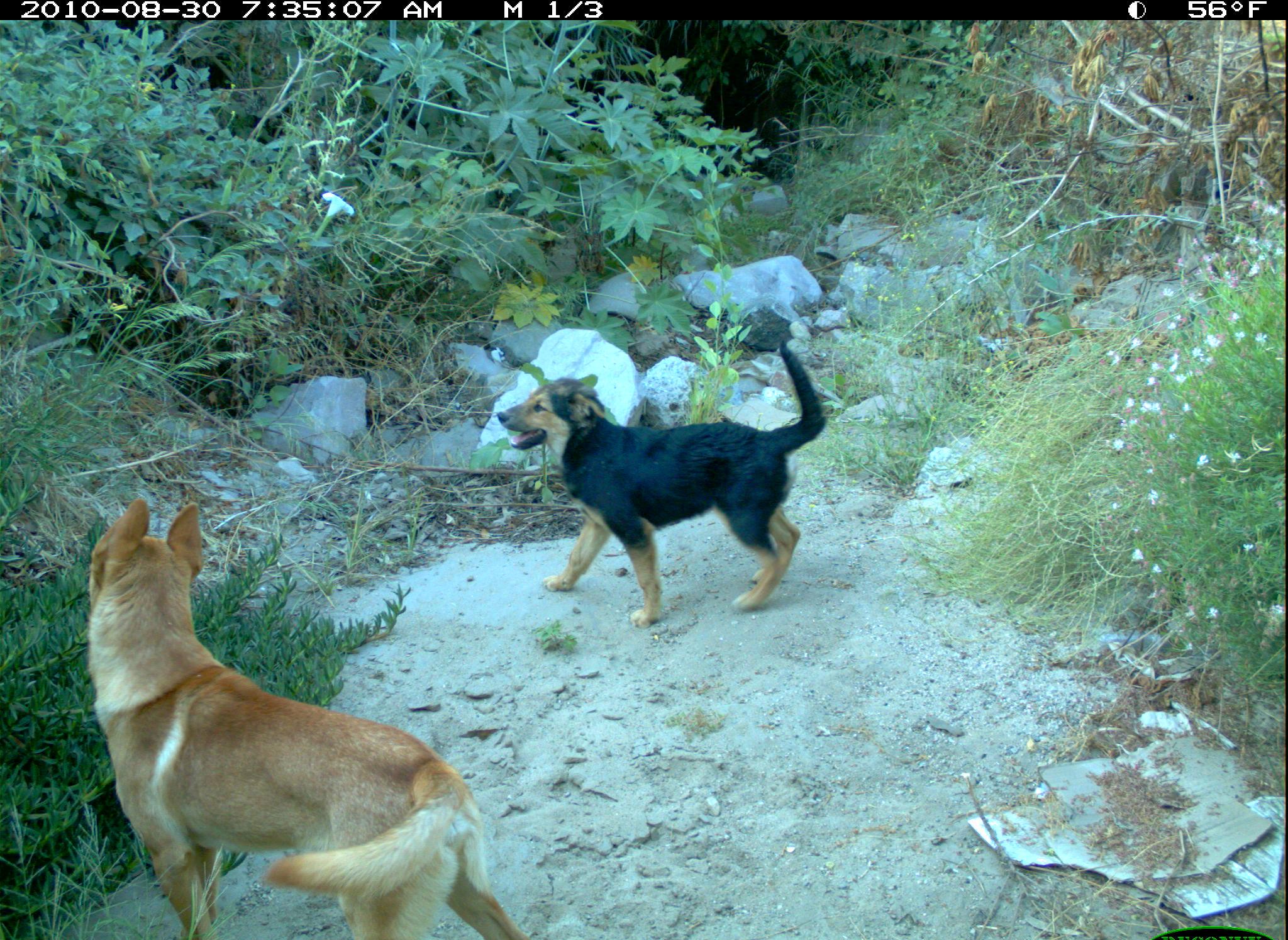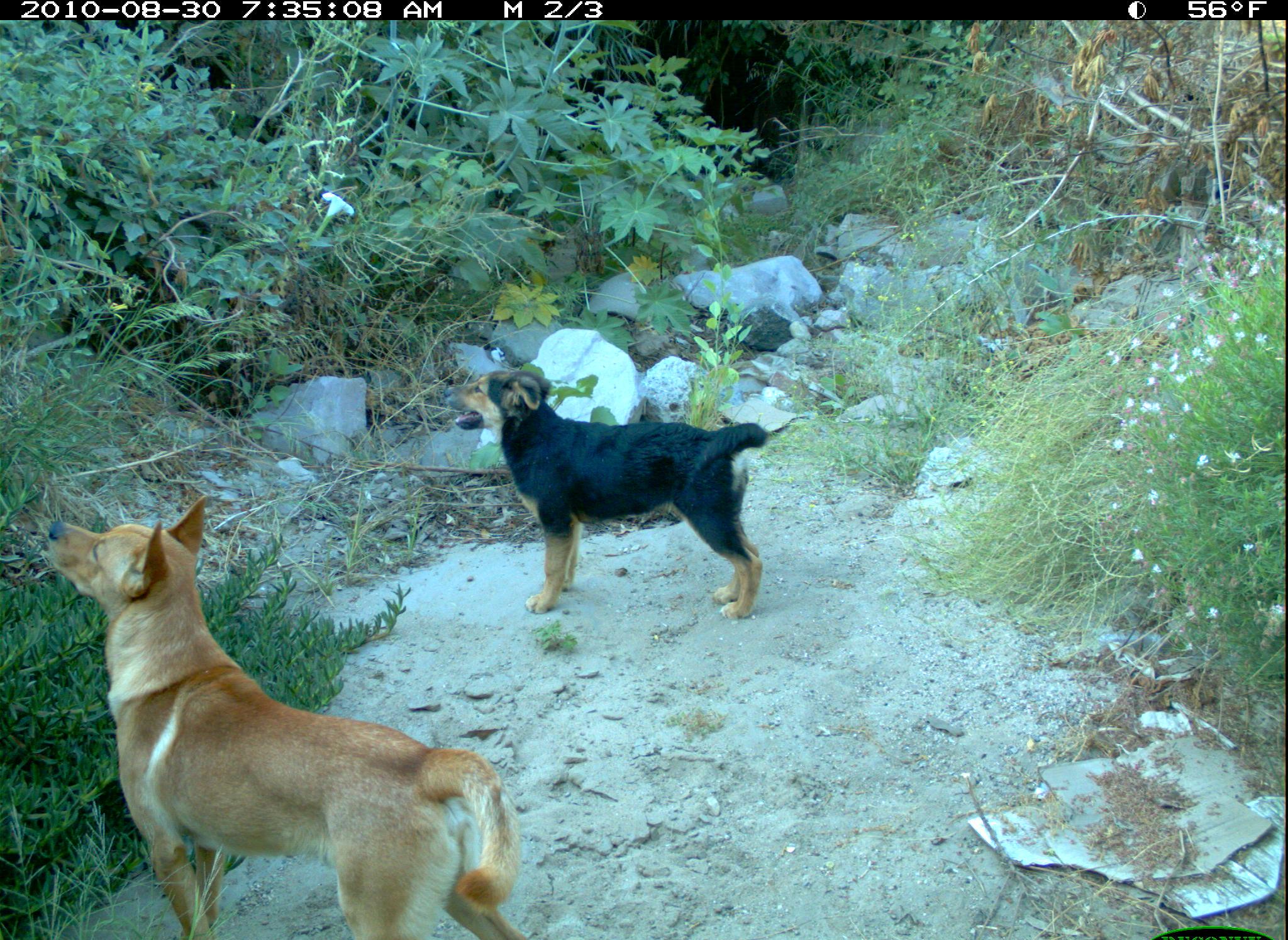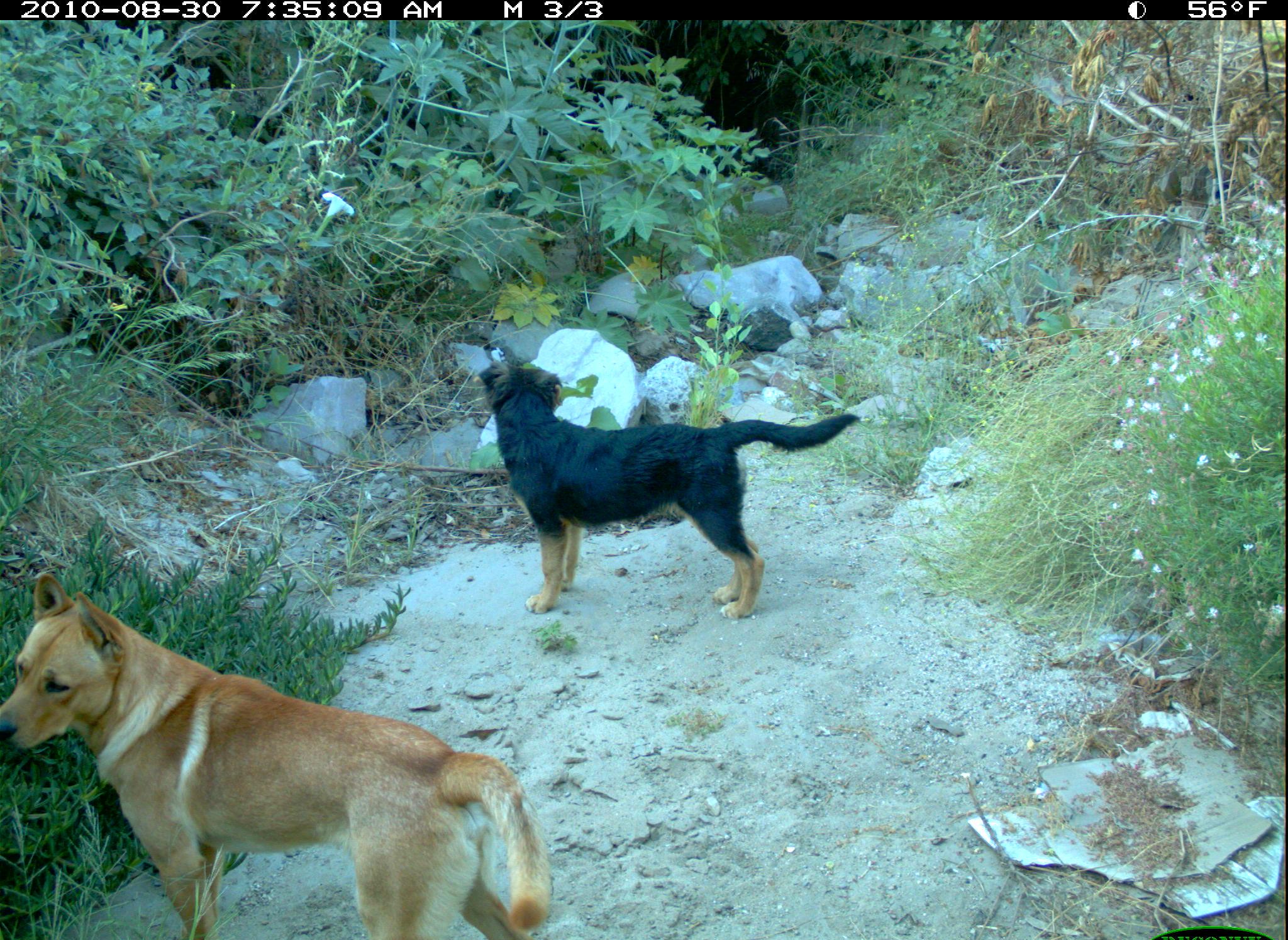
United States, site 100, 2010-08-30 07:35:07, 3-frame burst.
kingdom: Animalia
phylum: Chordata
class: Mammalia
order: Carnivora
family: Canidae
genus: Canis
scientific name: Canis familiaris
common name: domestic dog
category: dog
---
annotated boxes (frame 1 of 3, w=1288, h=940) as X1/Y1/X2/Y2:
dog: 79/493/538/940; 491/314/836/639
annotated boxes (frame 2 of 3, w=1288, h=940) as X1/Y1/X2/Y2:
dog: 42/494/531/940; 440/364/773/631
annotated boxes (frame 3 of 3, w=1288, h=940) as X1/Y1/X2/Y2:
dog: 0/559/559/940; 470/350/871/639